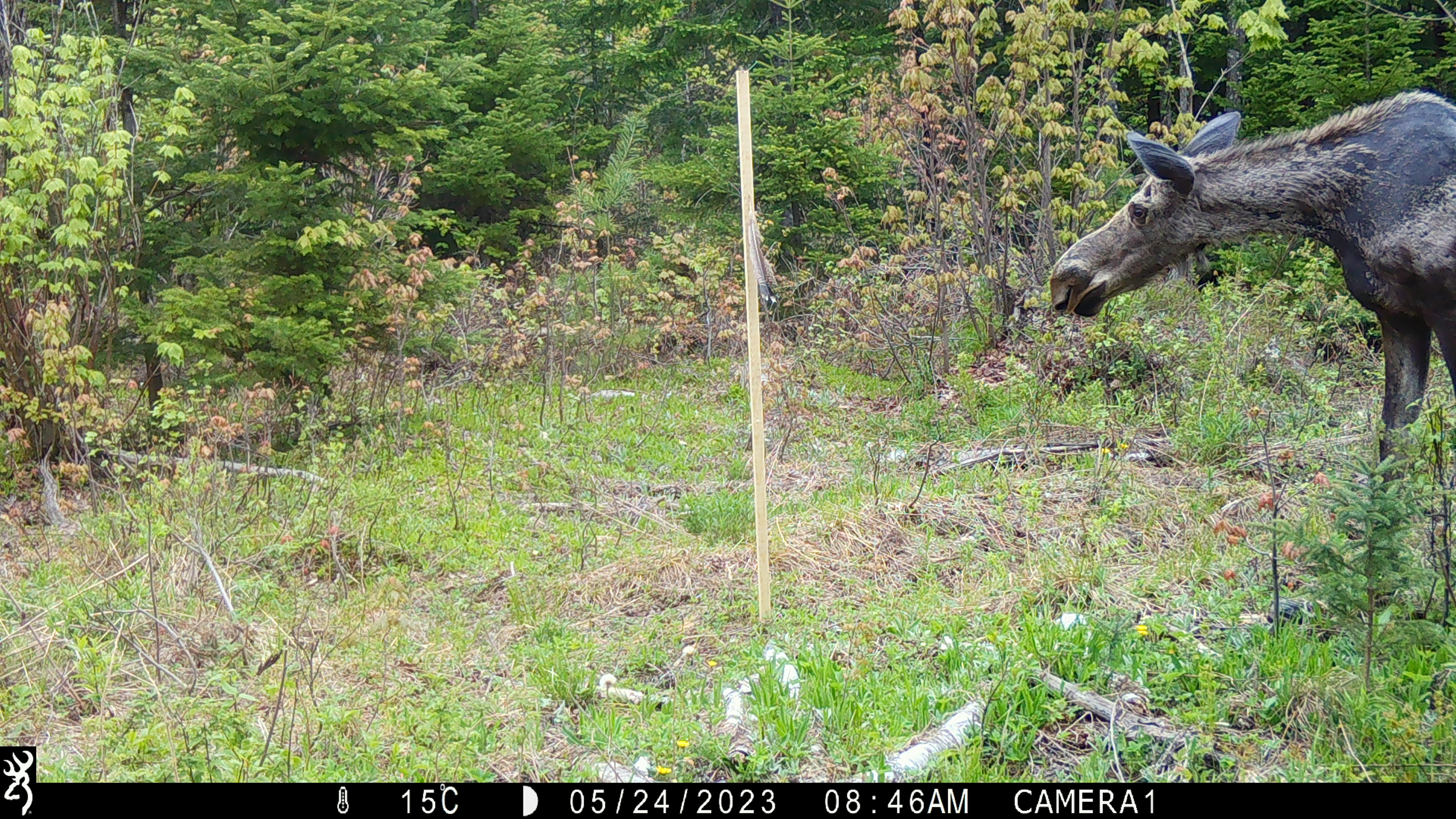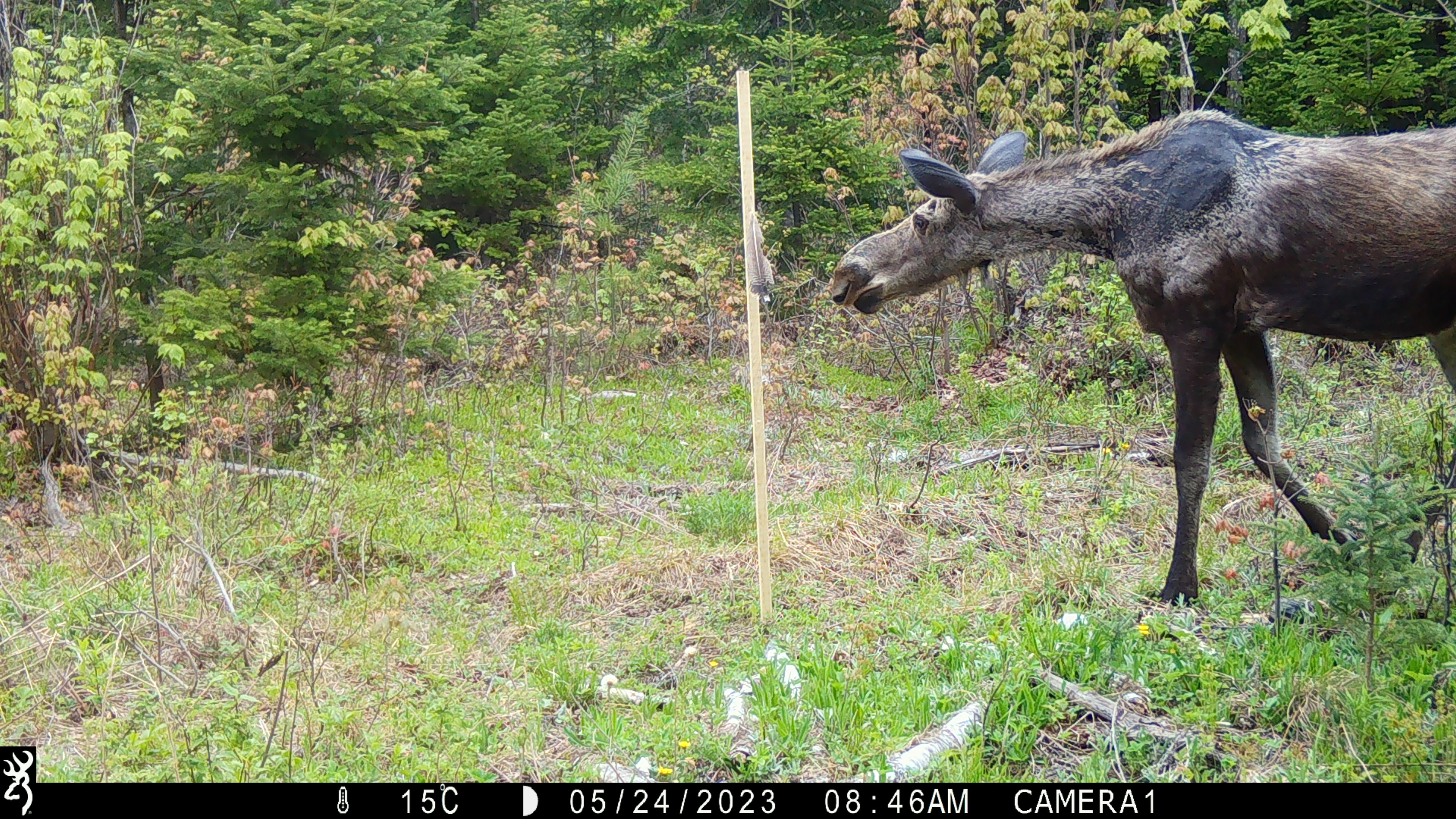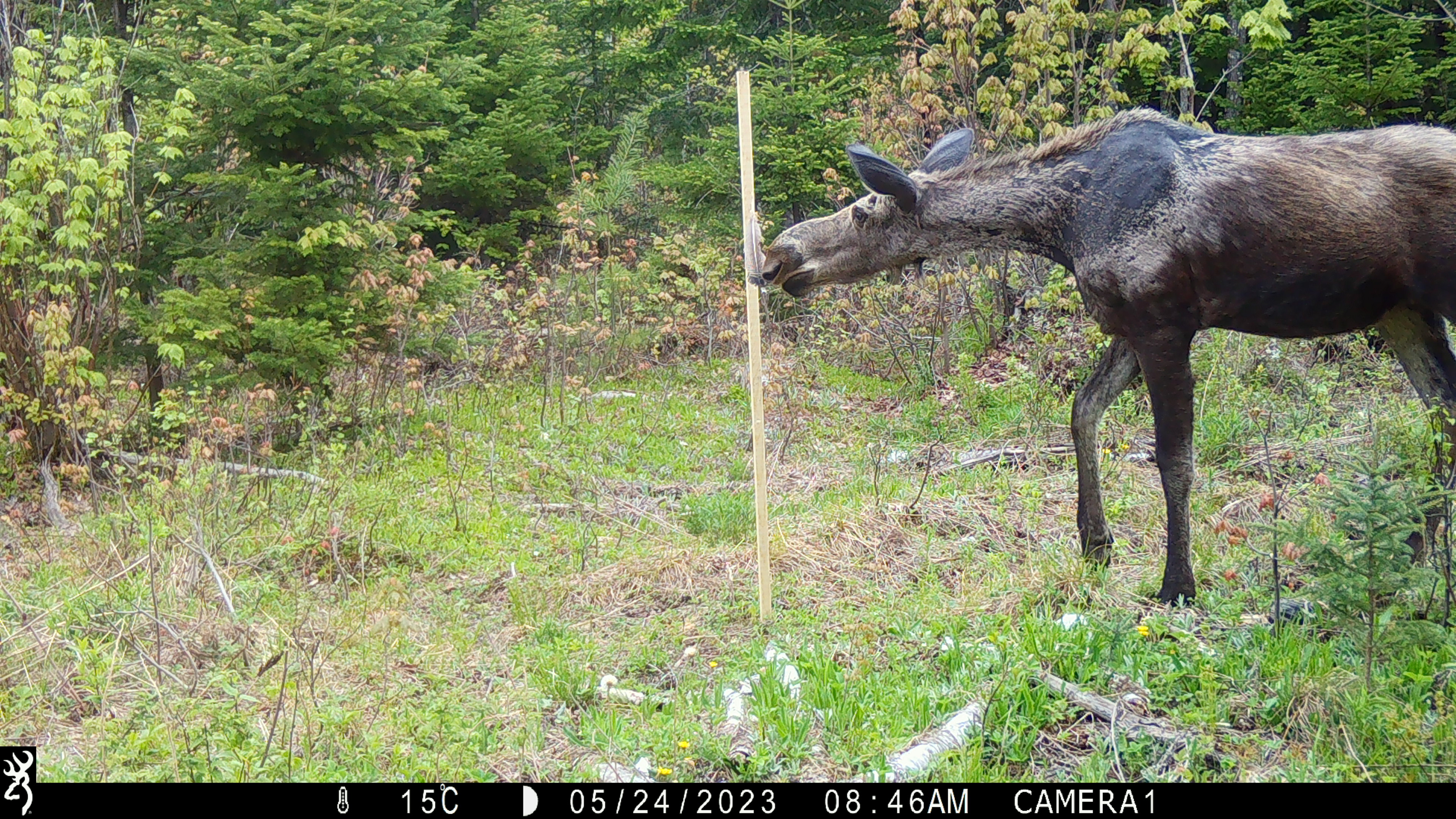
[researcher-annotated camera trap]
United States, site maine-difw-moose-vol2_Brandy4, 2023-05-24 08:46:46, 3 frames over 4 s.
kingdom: Animalia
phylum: Chordata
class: Mammalia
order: Artiodactyla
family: Cervidae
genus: Alces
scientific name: Alces alces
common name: moose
Moose (Alces alces).